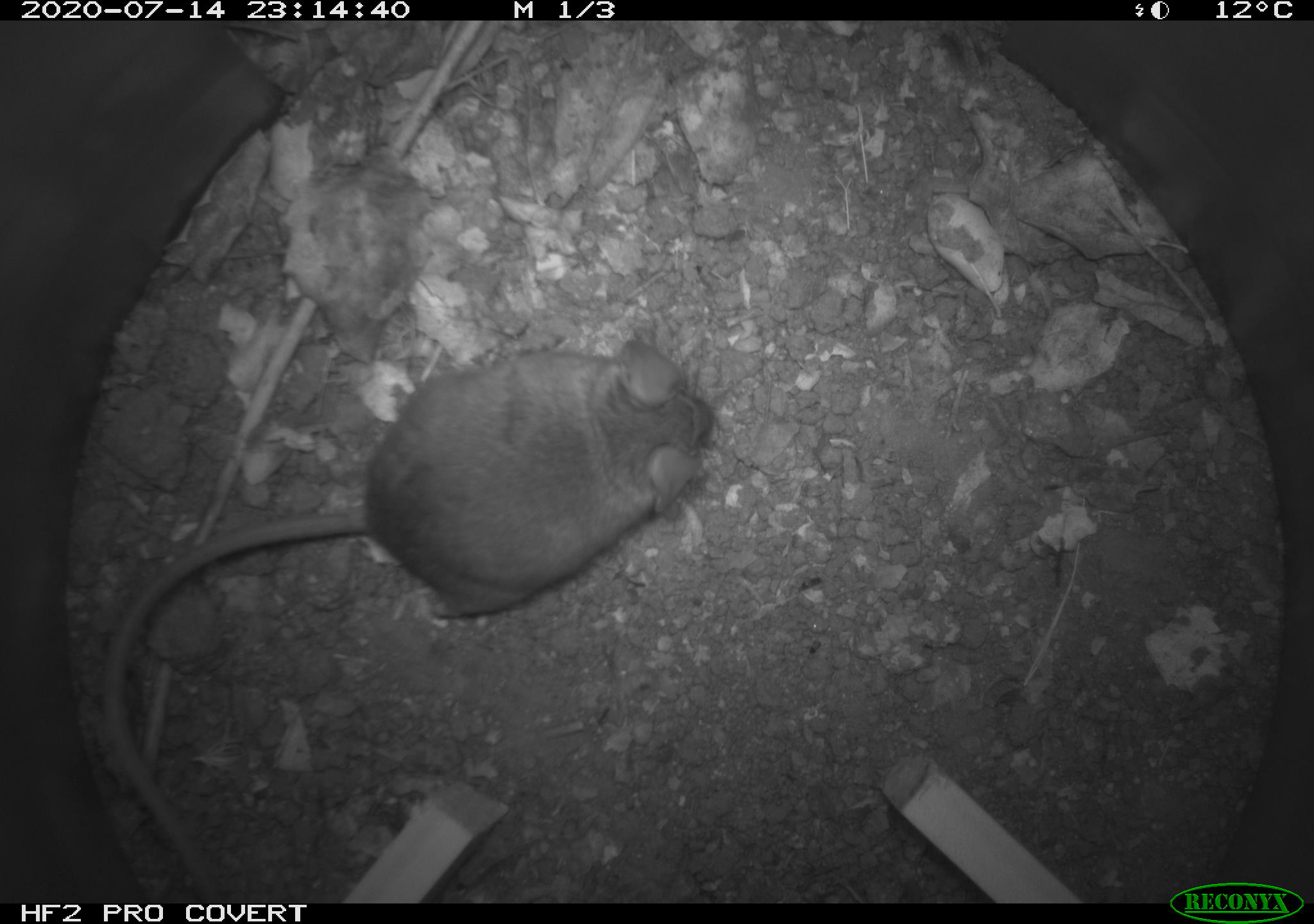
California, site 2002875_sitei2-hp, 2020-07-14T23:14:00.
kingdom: Animalia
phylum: Chordata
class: Mammalia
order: Rodentia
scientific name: Rodentia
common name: rodent